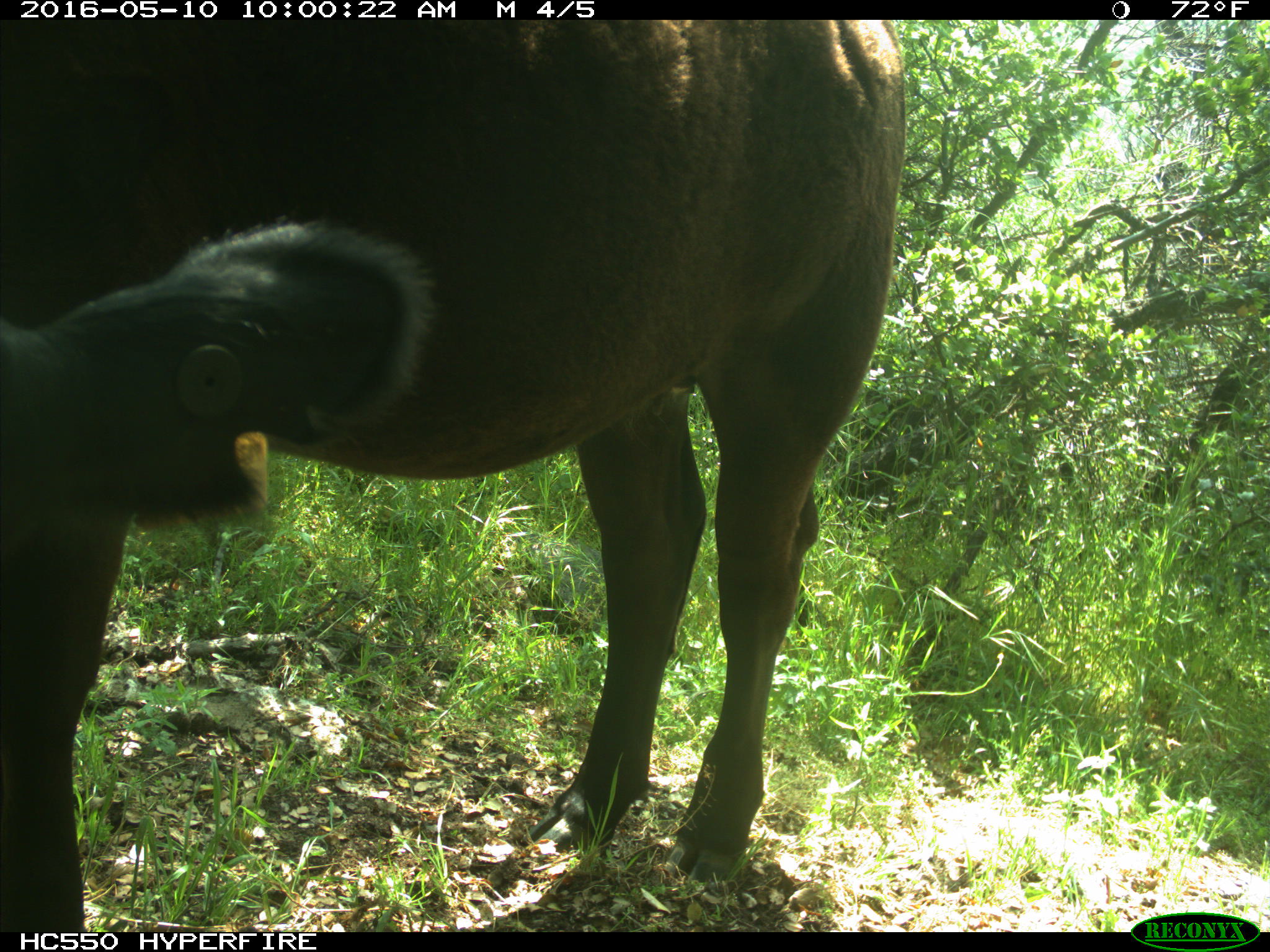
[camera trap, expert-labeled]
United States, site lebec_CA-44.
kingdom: Animalia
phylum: Chordata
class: Mammalia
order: Artiodactyla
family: Bovidae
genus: Bos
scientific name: Bos taurus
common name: domestic cow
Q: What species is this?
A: Bos taurus (domestic cow).